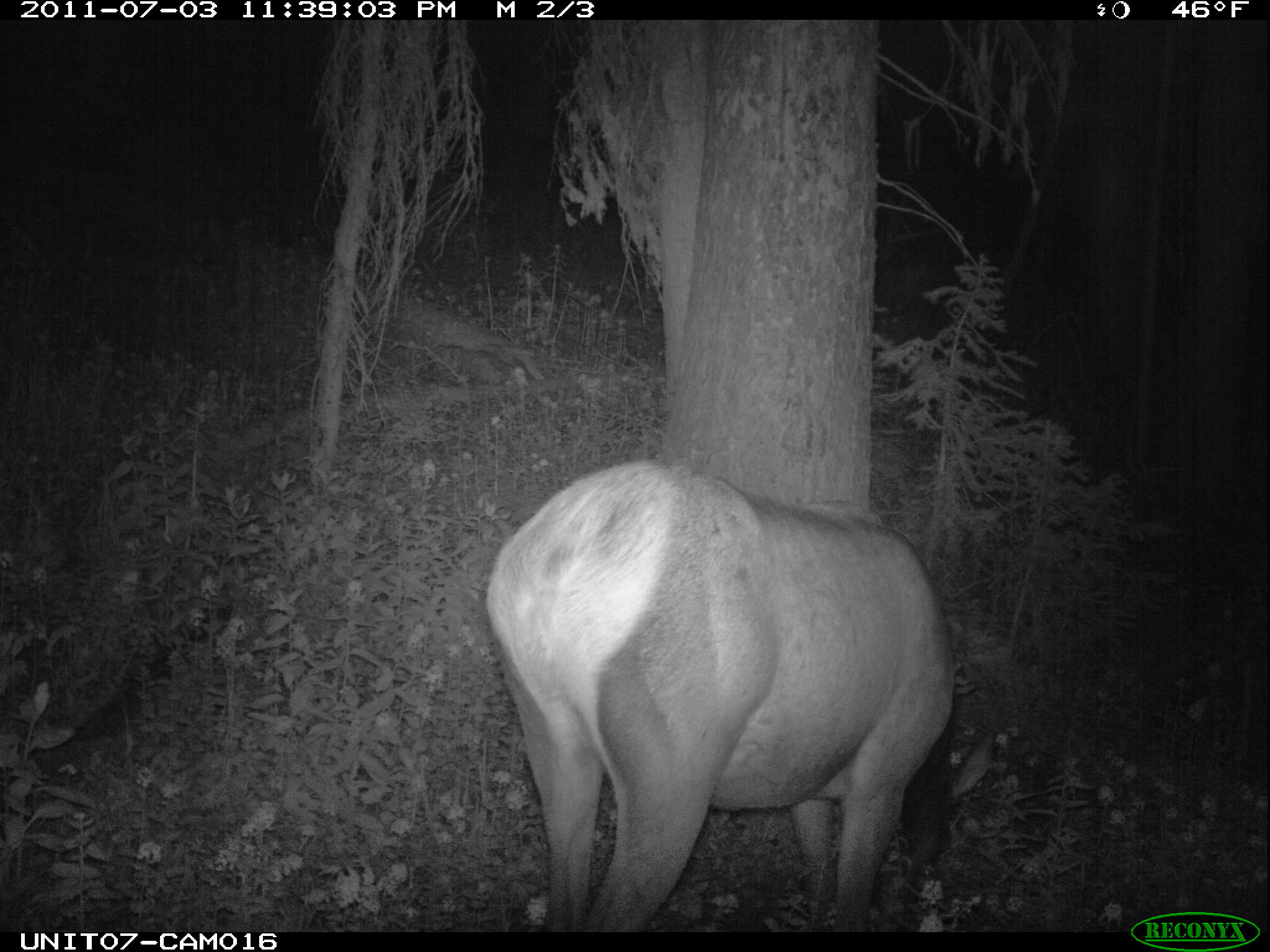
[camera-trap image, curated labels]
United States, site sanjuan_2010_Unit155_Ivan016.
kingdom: Animalia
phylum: Chordata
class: Mammalia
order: Artiodactyla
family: Cervidae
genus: Cervus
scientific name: Cervus elaphus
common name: red deer